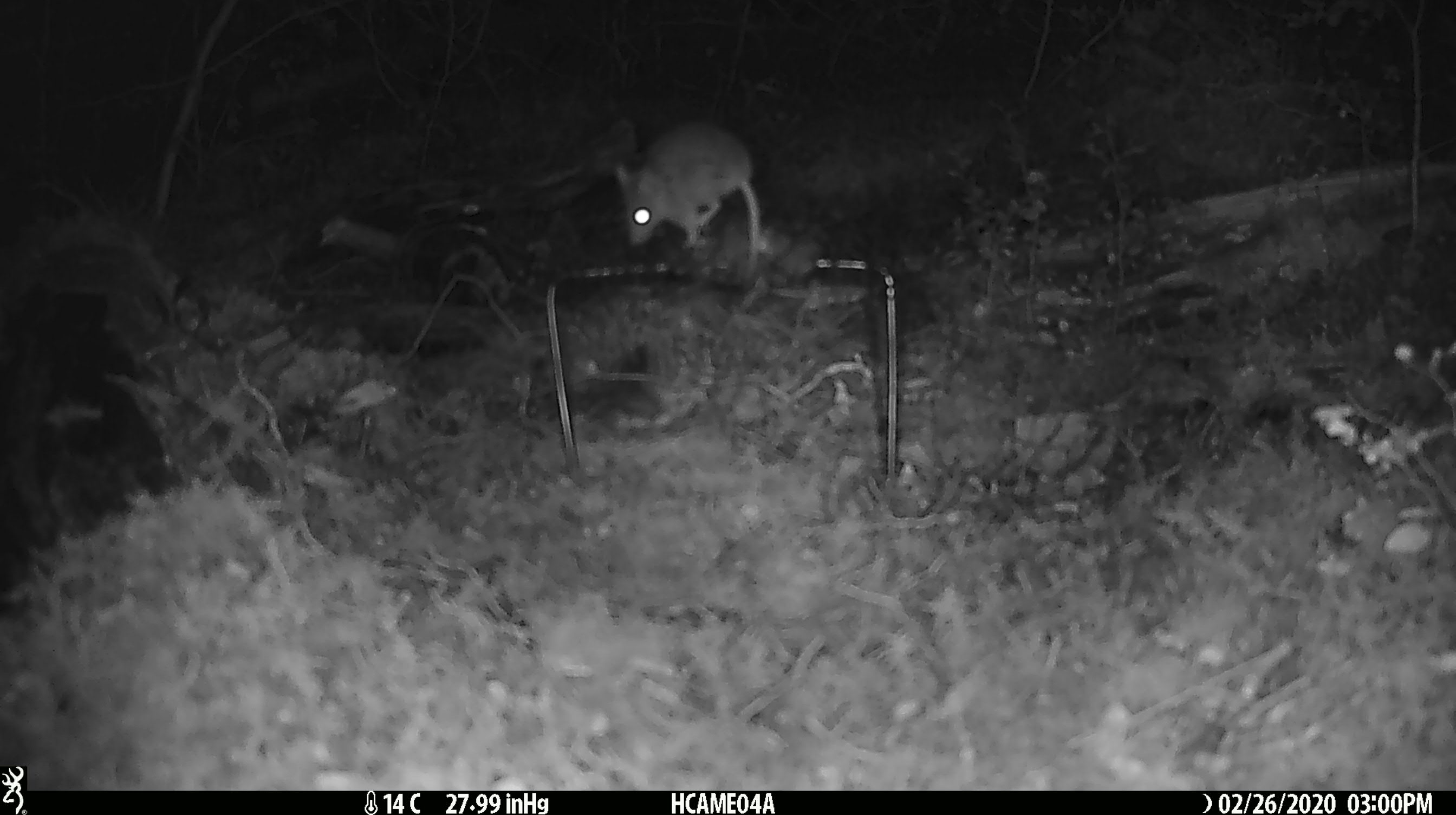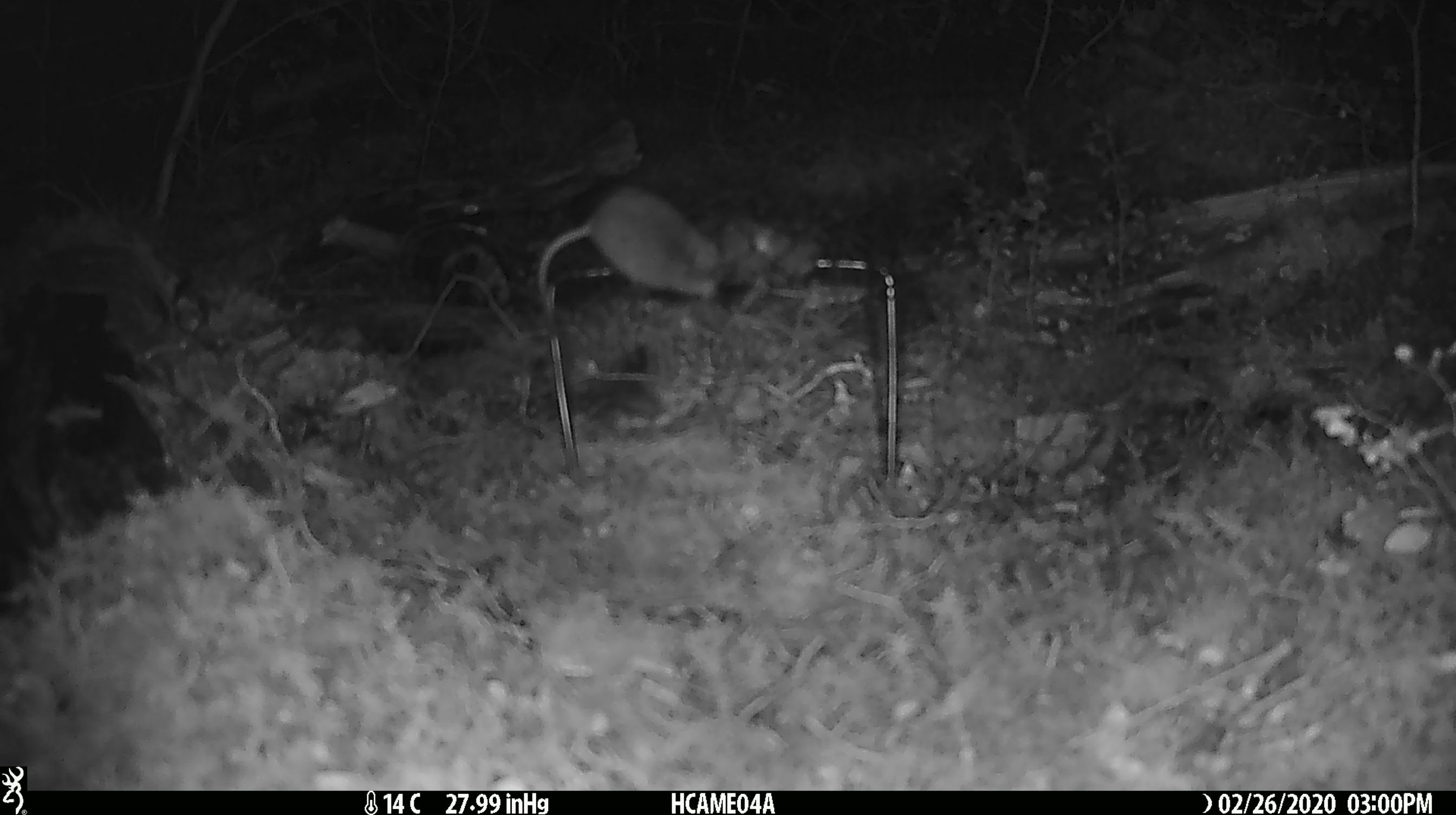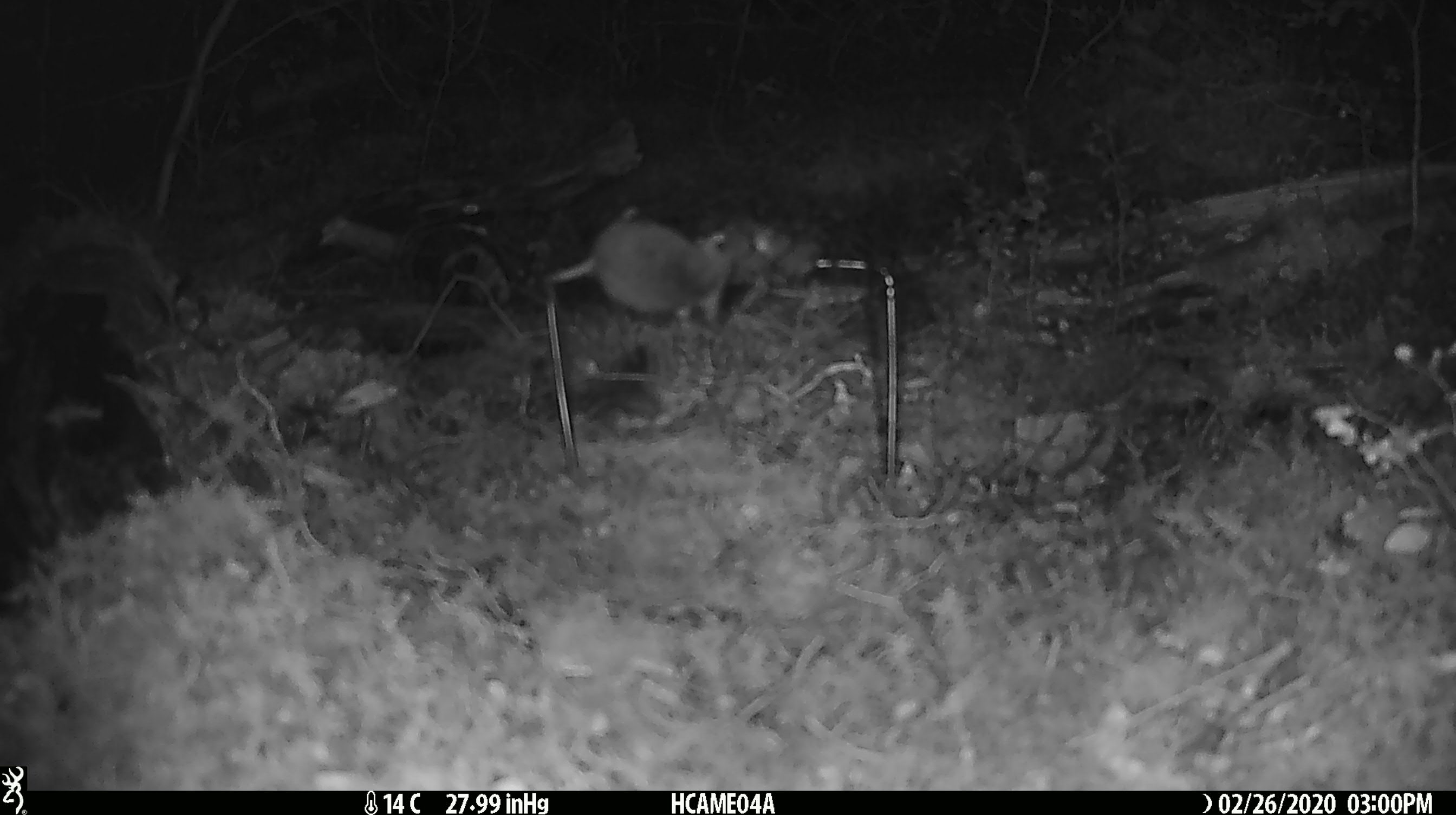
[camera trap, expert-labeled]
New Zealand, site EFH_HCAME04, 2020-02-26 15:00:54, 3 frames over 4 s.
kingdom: Animalia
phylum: Chordata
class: Mammalia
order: Rodentia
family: Muridae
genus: Mus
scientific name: Mus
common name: mouse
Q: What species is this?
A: Mouse (Mus).